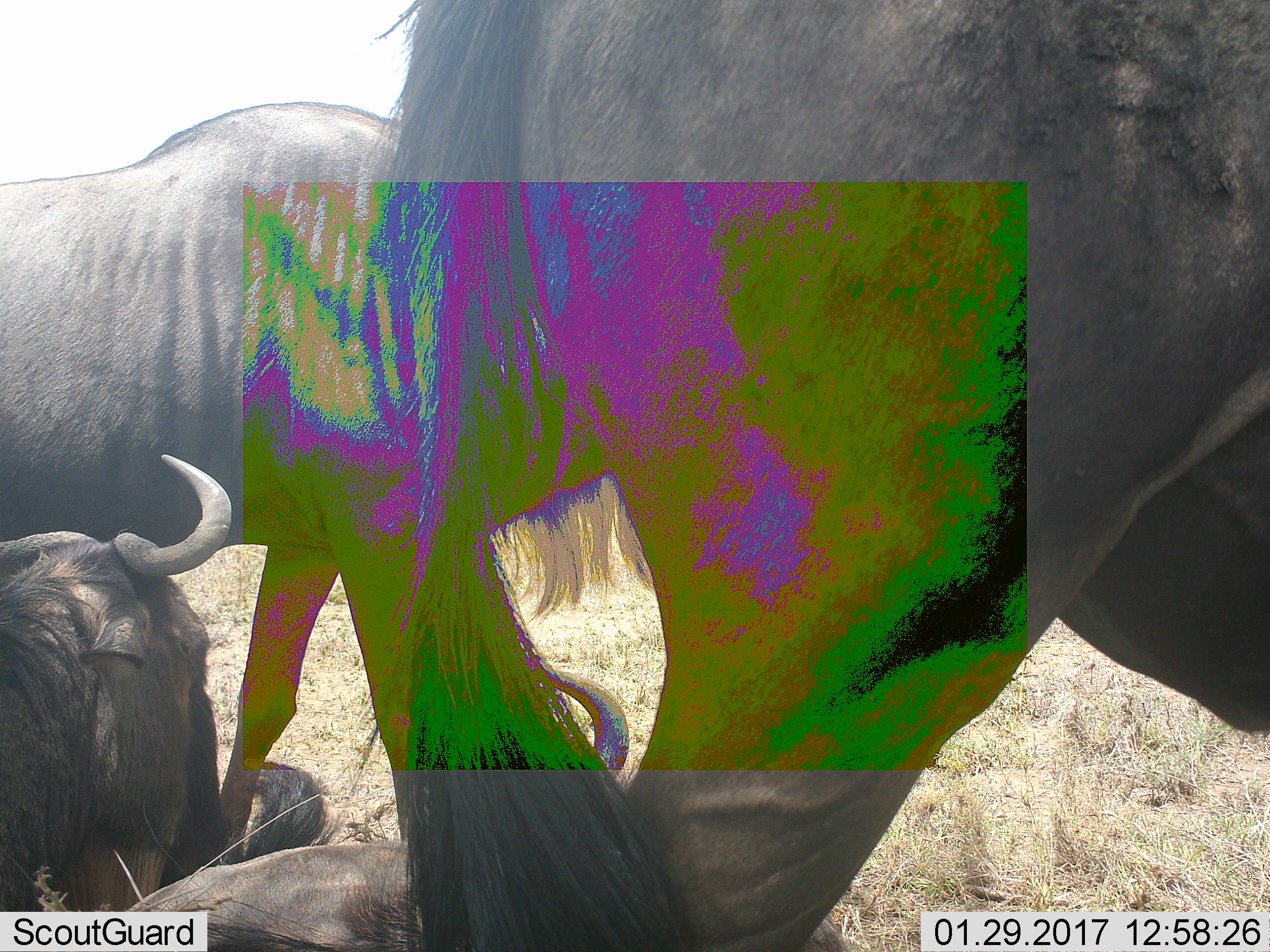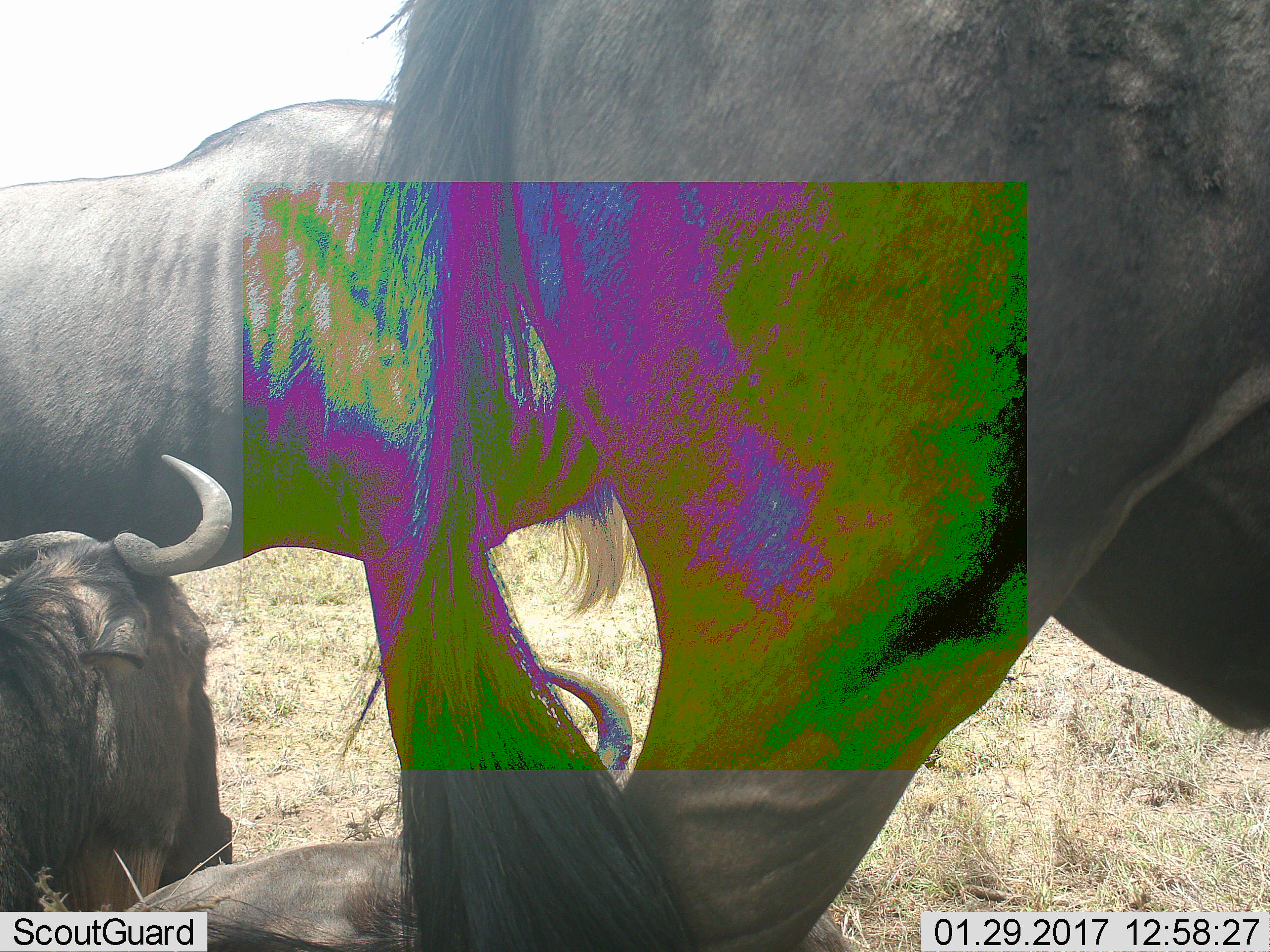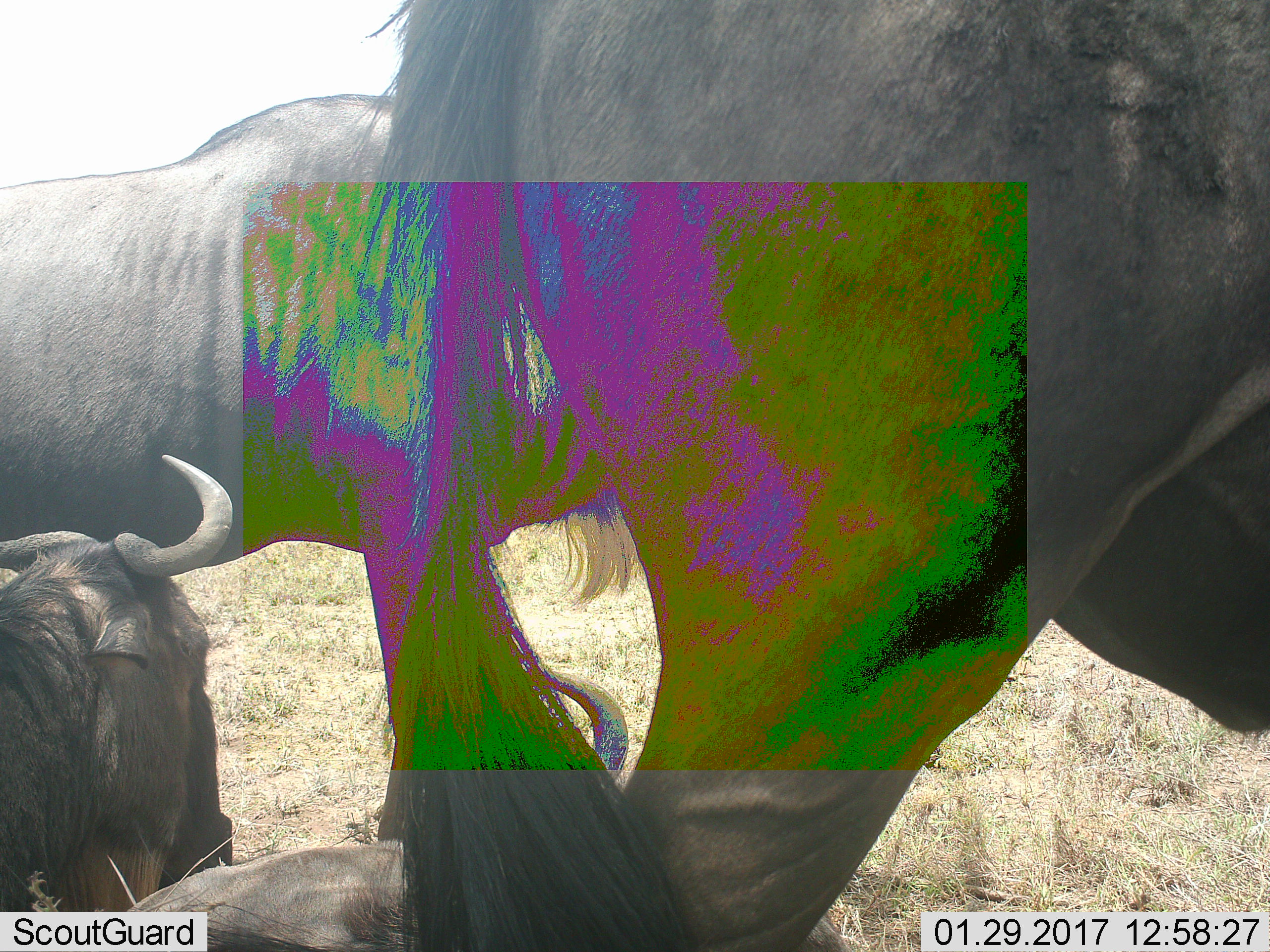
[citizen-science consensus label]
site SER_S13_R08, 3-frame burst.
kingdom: Animalia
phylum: Chordata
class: Mammalia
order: Artiodactyla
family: Bovidae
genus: Connochaetes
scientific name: Connochaetes taurinus taurinus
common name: blue wildebeest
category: wildebeestblue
Wildebeestblue (blue wildebeest) (Connochaetes taurinus taurinus), count 4. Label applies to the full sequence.